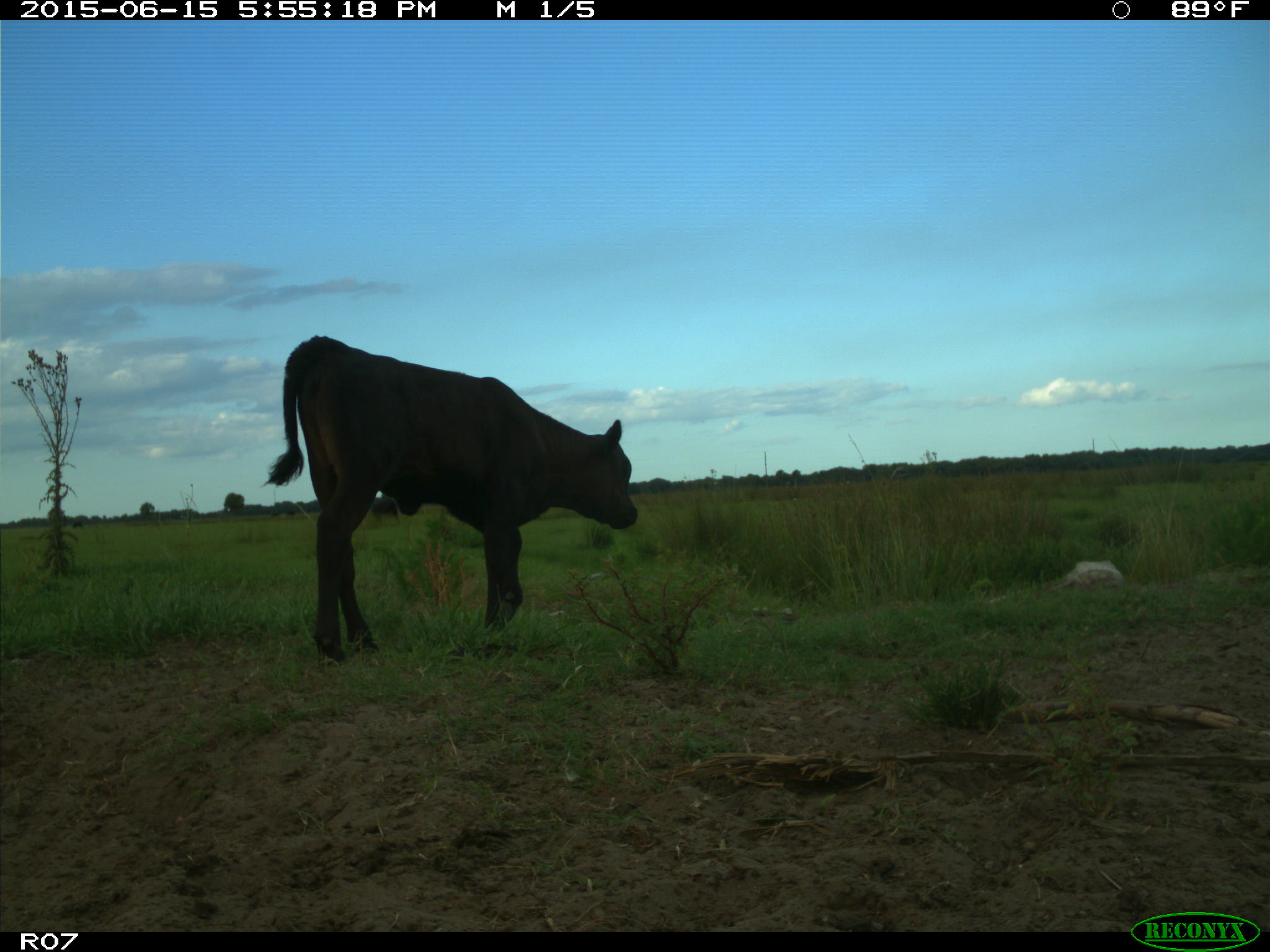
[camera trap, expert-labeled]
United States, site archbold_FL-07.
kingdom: Animalia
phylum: Chordata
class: Mammalia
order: Artiodactyla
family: Bovidae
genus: Bos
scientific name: Bos taurus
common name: domestic cow